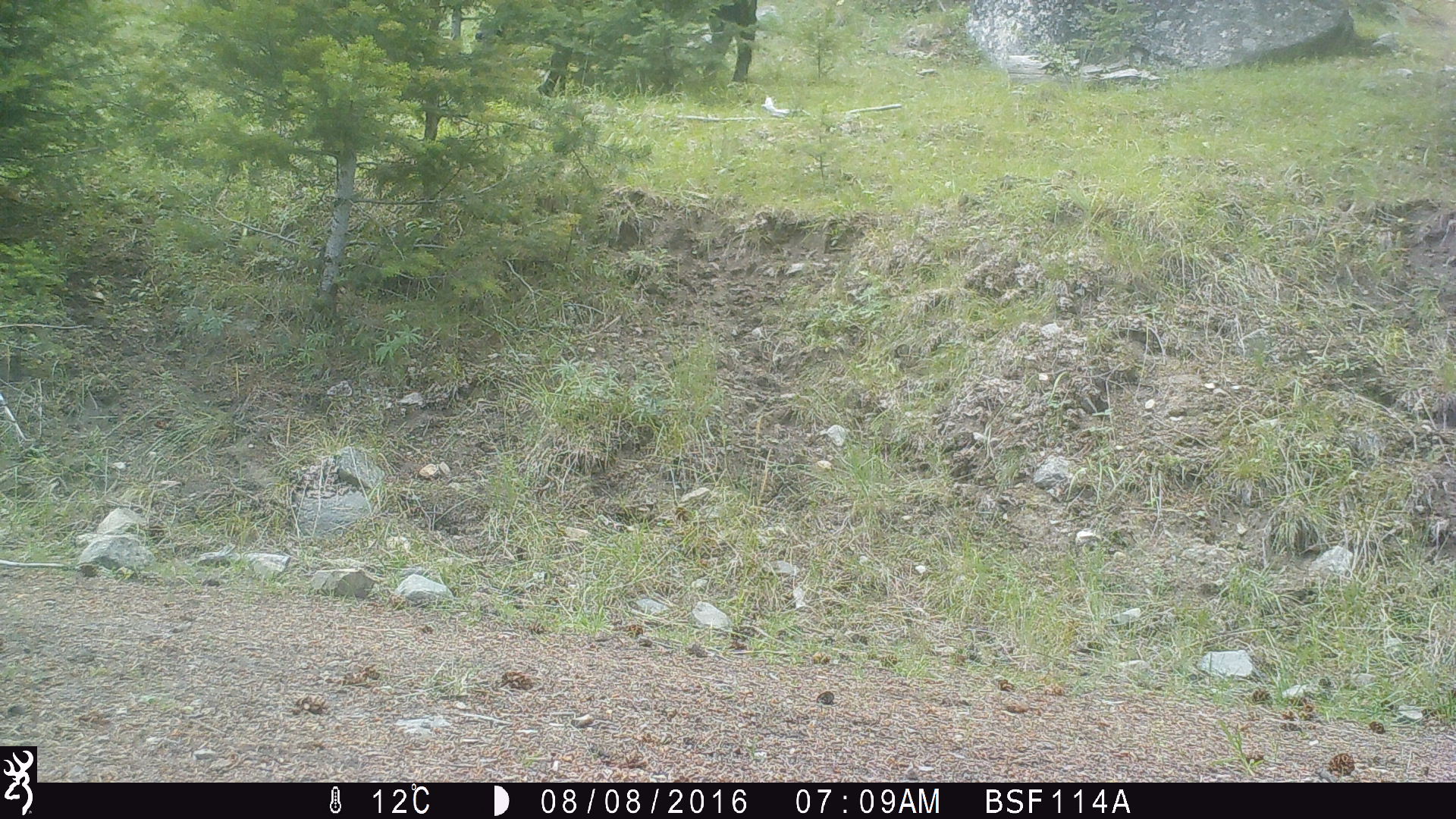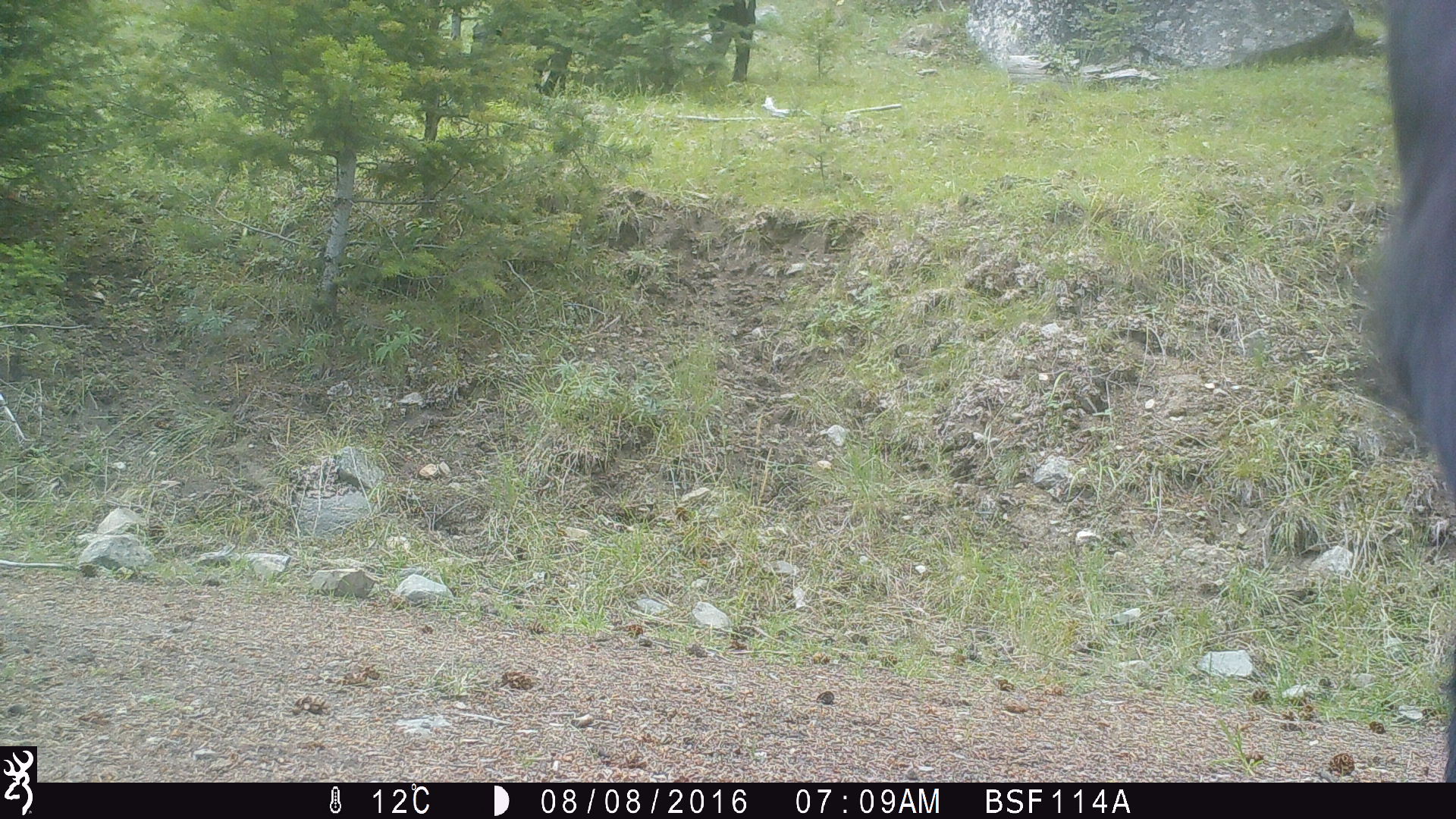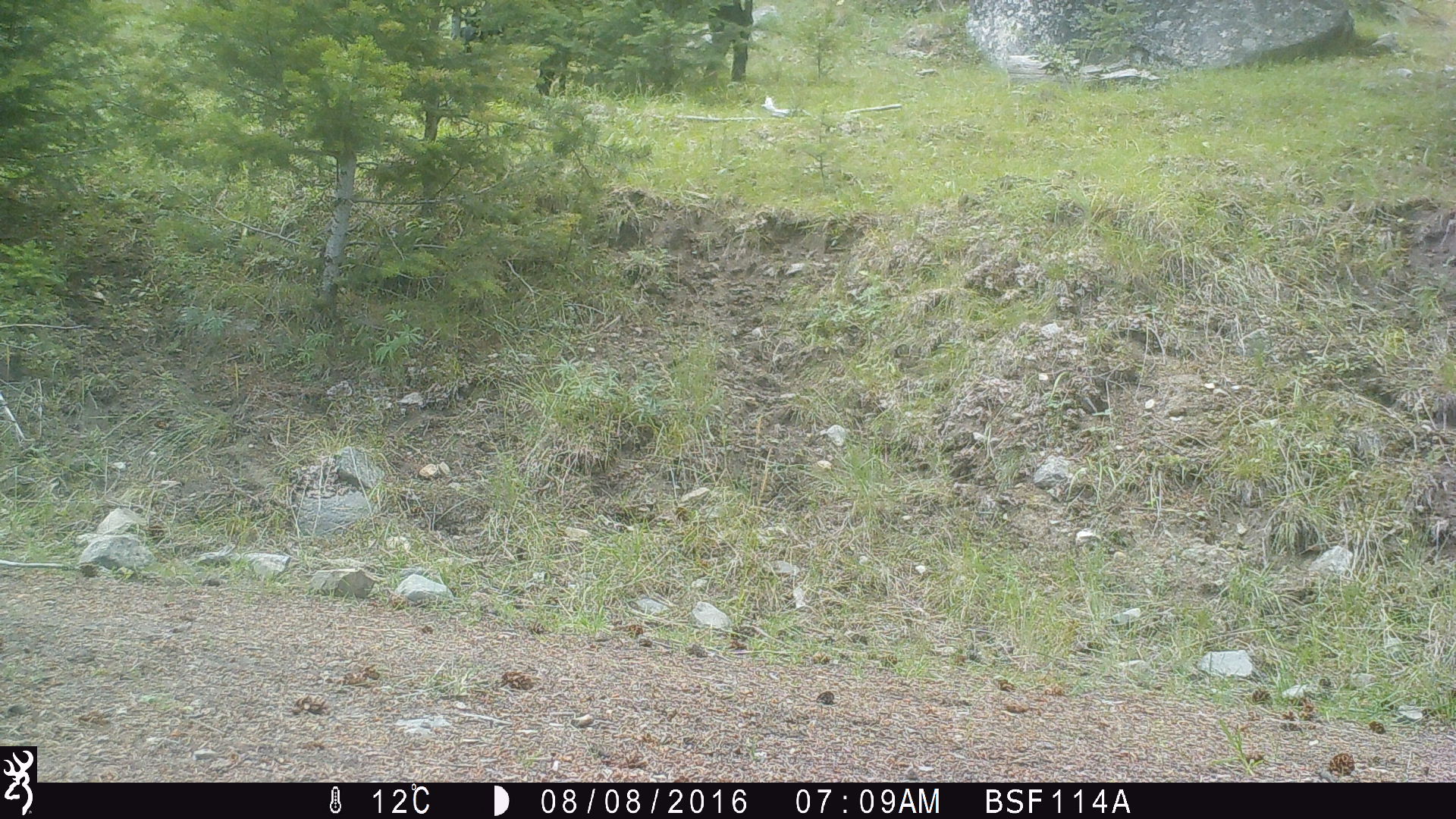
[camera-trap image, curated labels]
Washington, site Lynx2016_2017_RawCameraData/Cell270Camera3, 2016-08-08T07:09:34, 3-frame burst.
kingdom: Animalia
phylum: Chordata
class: Mammalia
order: Artiodactyla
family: Bovidae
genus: Bos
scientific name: Bos taurus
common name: domestic cattle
Domestic cattle (Bos taurus). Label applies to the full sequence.